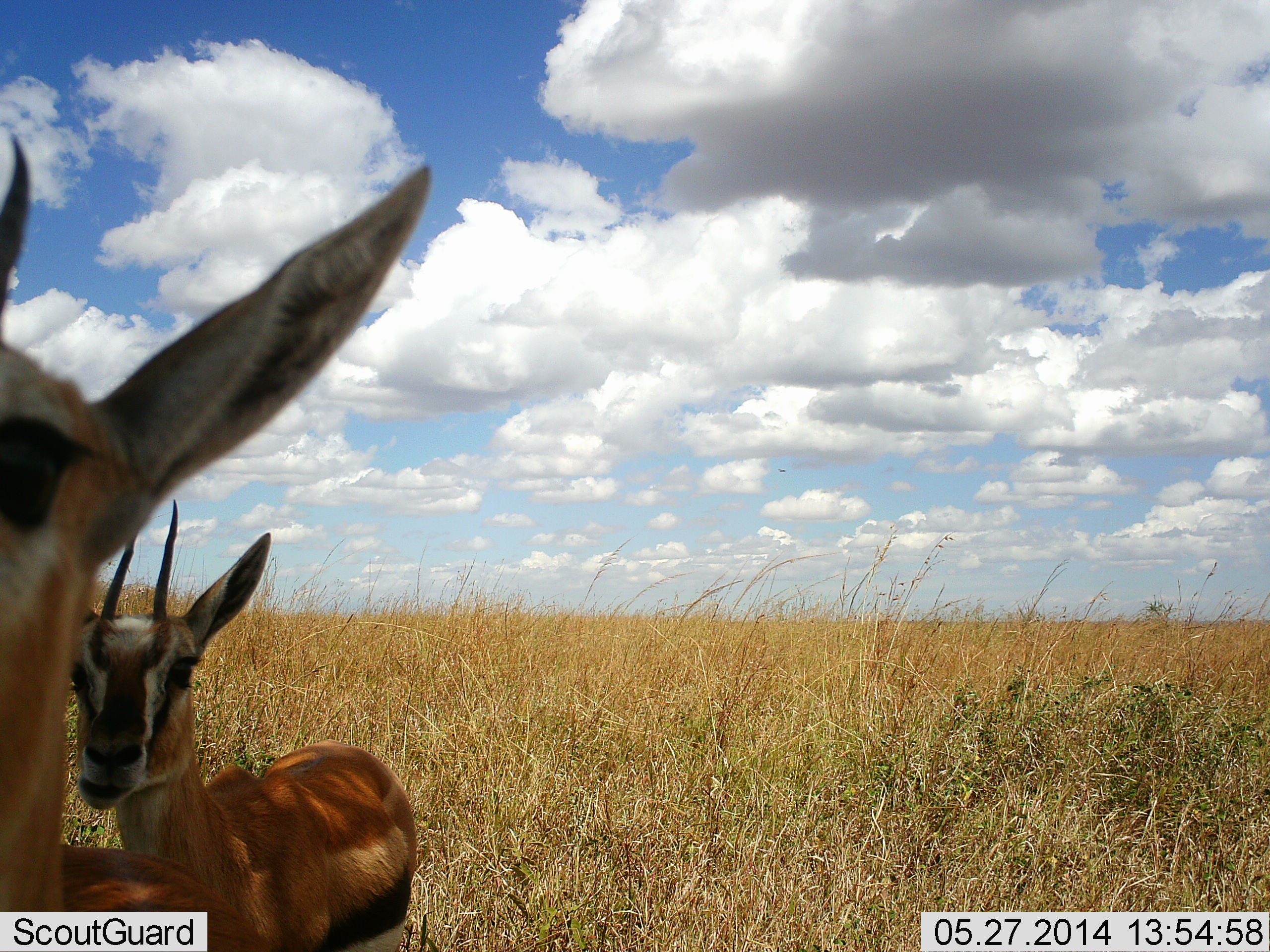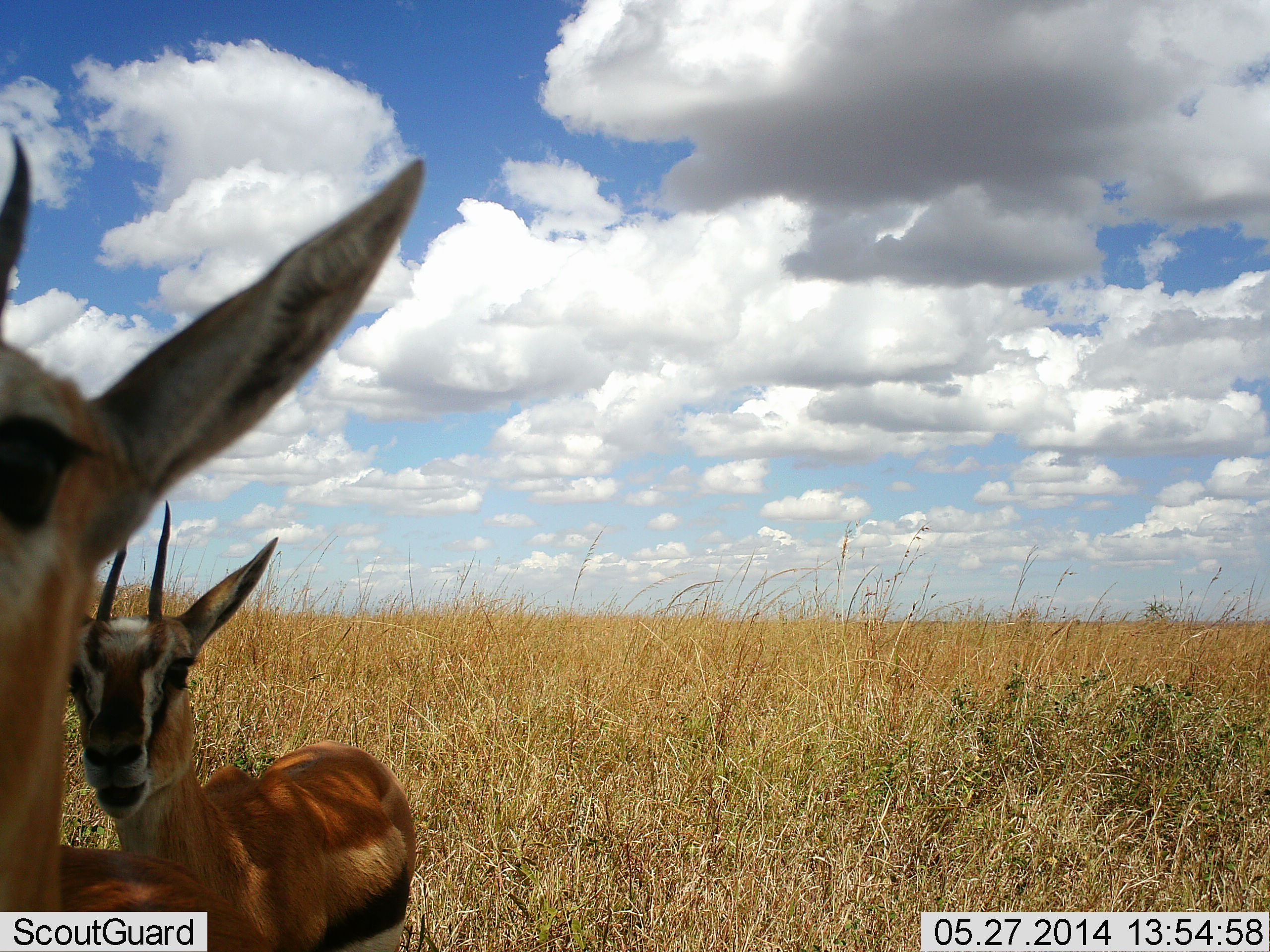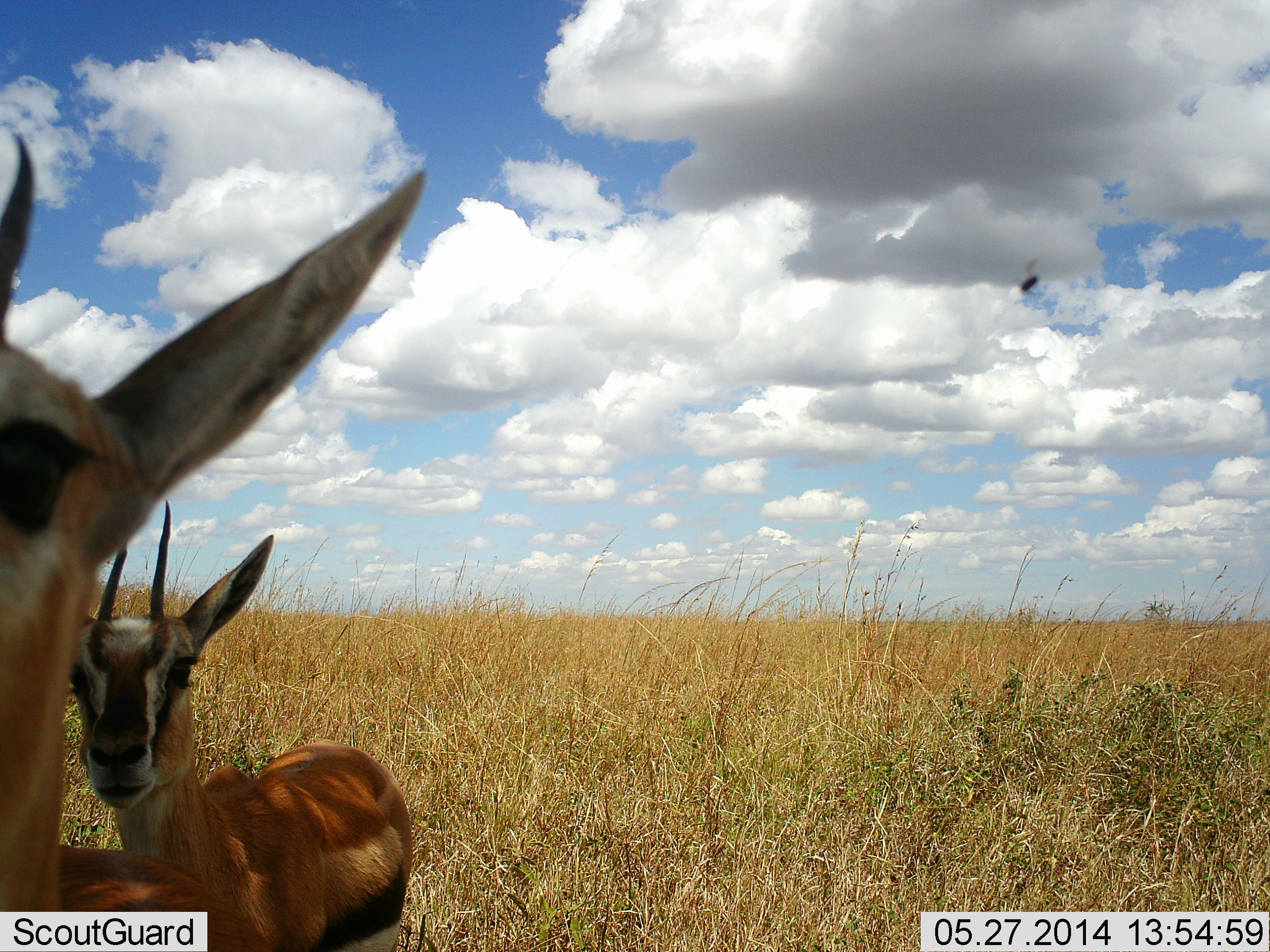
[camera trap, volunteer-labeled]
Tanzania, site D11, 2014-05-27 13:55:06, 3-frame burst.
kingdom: Animalia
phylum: Chordata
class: Mammalia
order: Artiodactyla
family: Bovidae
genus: Eudorcas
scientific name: Eudorcas thomsonii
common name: thomson's gazelle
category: gazellethomsons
Gazellethomsons (thomson's gazelle) (Eudorcas thomsonii), count 2. Behavior (volunteer vote fractions): standing 100%, resting 0%, moving 0%, interacting 10%. Young present (vote fraction): 10%. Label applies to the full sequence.